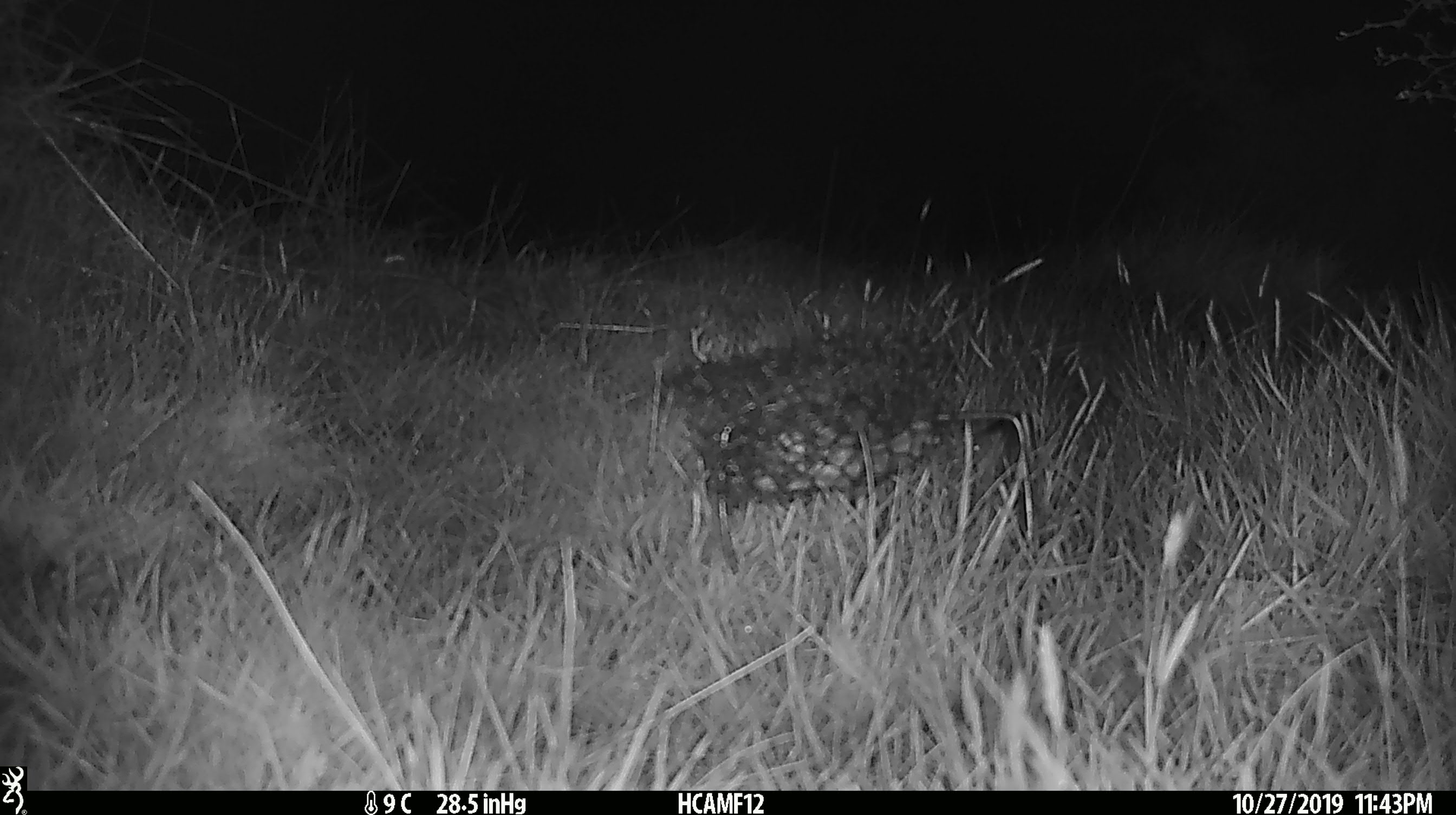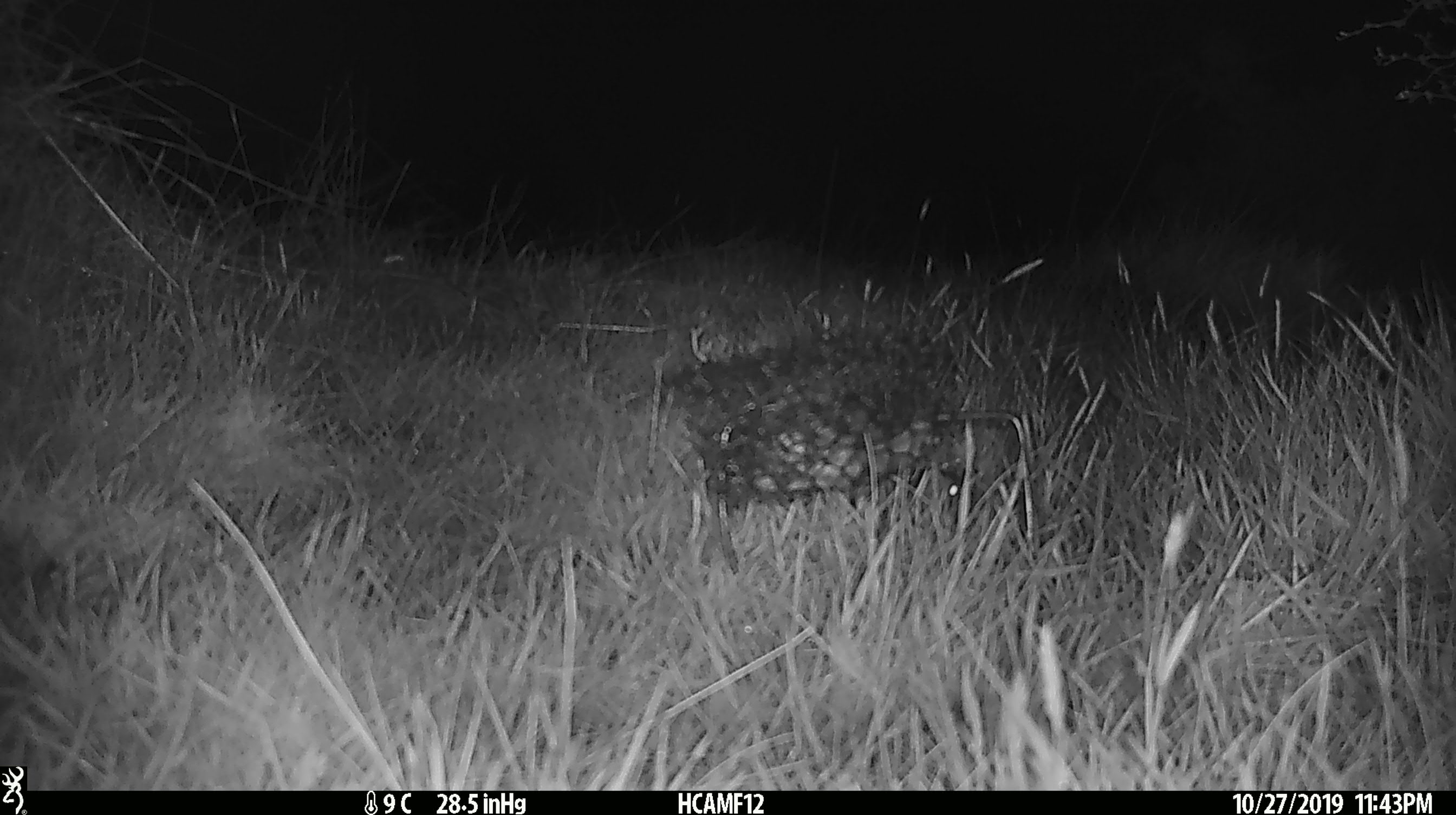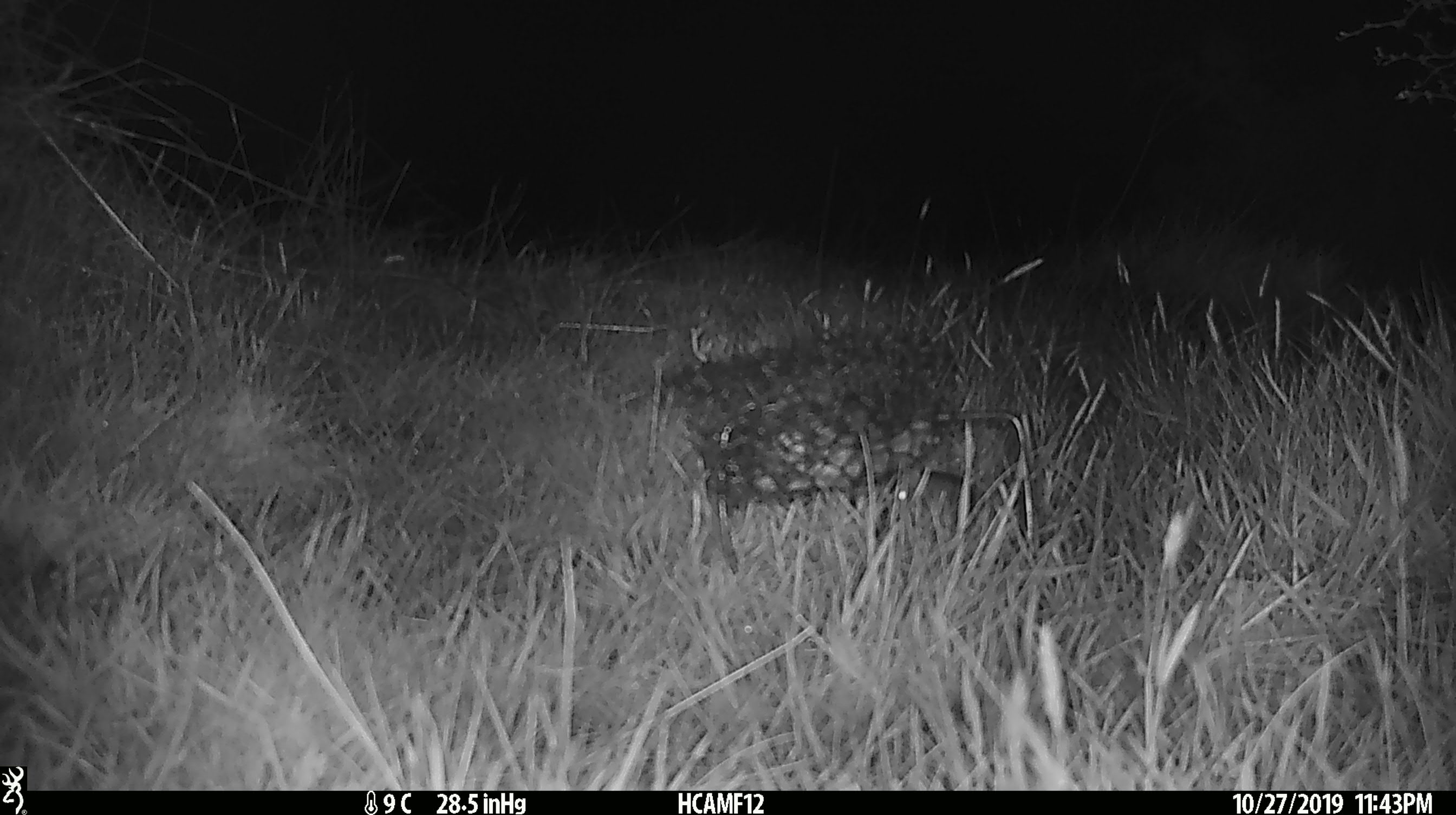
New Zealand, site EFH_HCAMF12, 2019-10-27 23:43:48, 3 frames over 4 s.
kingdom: Animalia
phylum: Chordata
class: Mammalia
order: Rodentia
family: Muridae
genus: Mus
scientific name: Mus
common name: mouse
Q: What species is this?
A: Mouse (Mus).